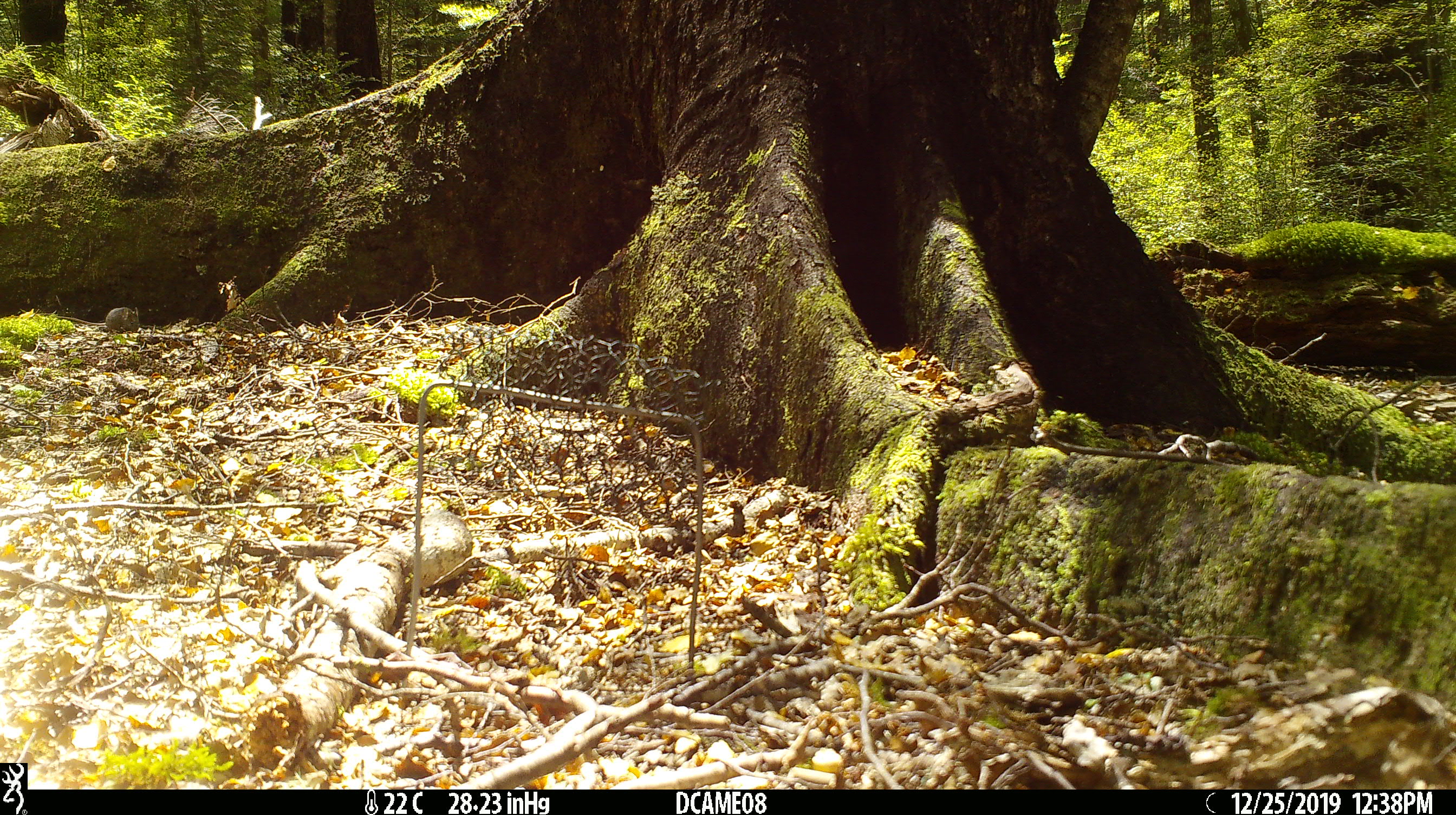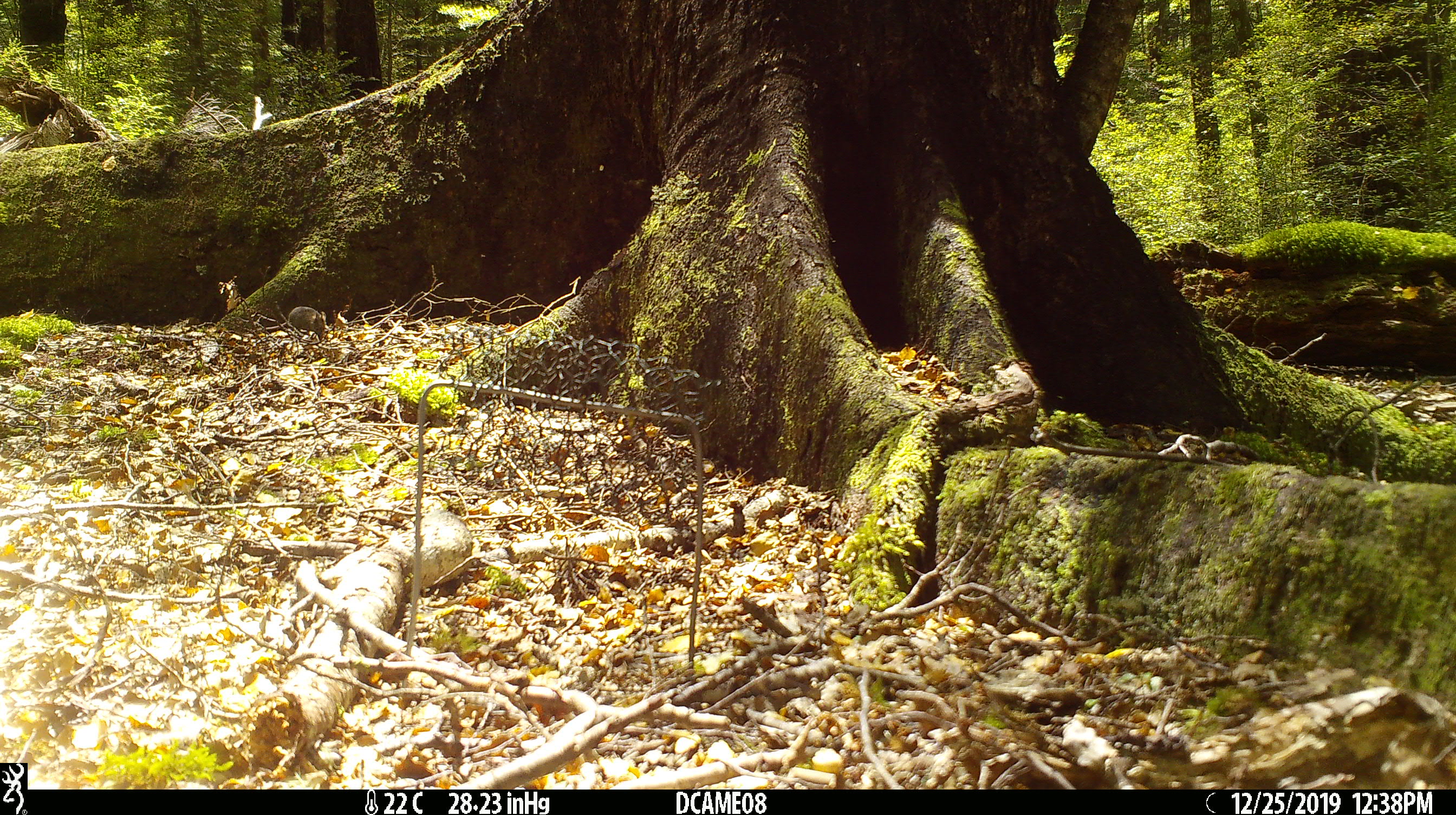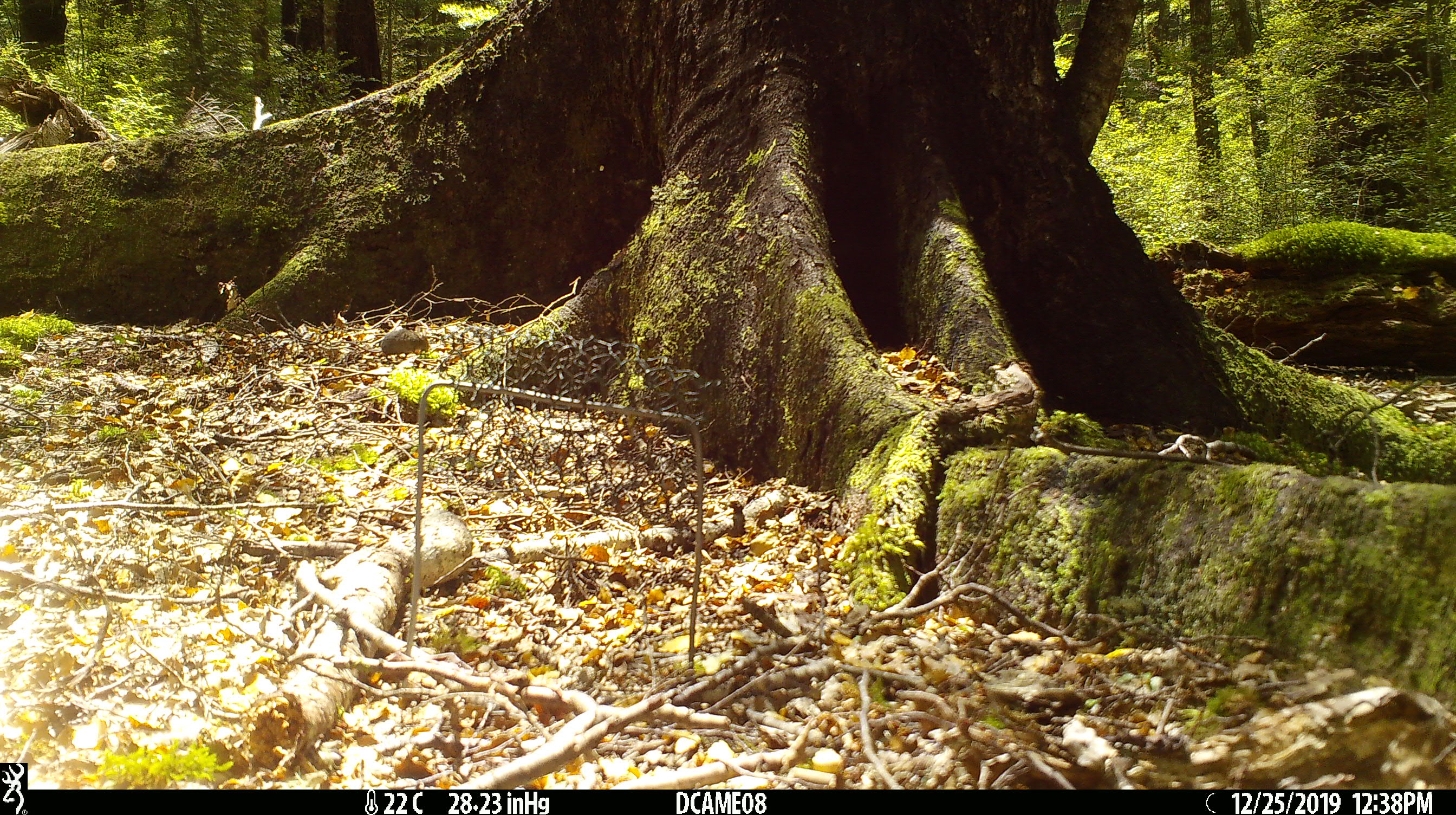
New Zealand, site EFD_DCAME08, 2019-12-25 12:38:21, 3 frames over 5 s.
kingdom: Animalia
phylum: Chordata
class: Mammalia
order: Rodentia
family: Muridae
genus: Mus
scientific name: Mus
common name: mouse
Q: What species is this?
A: Mouse (Mus).